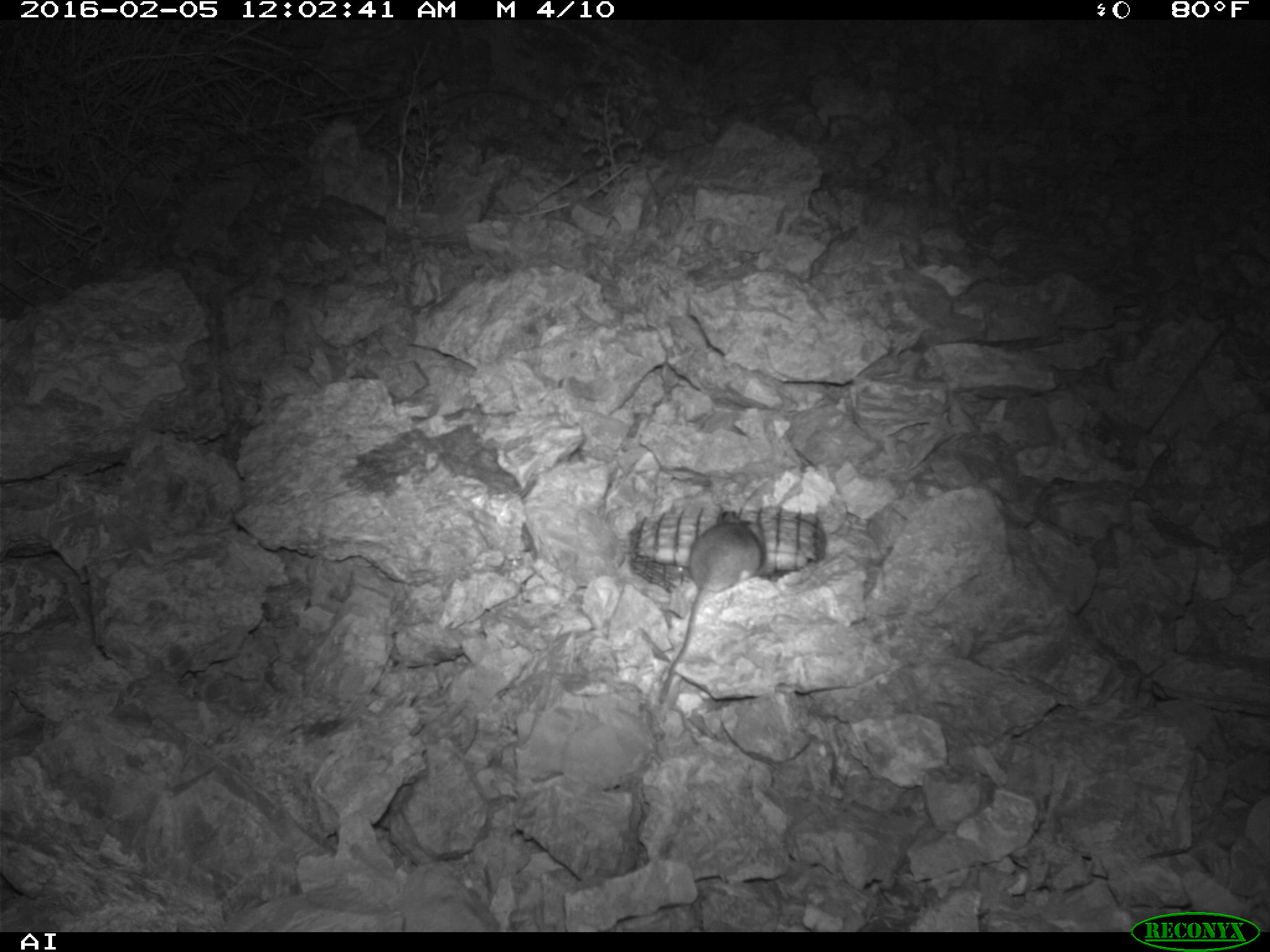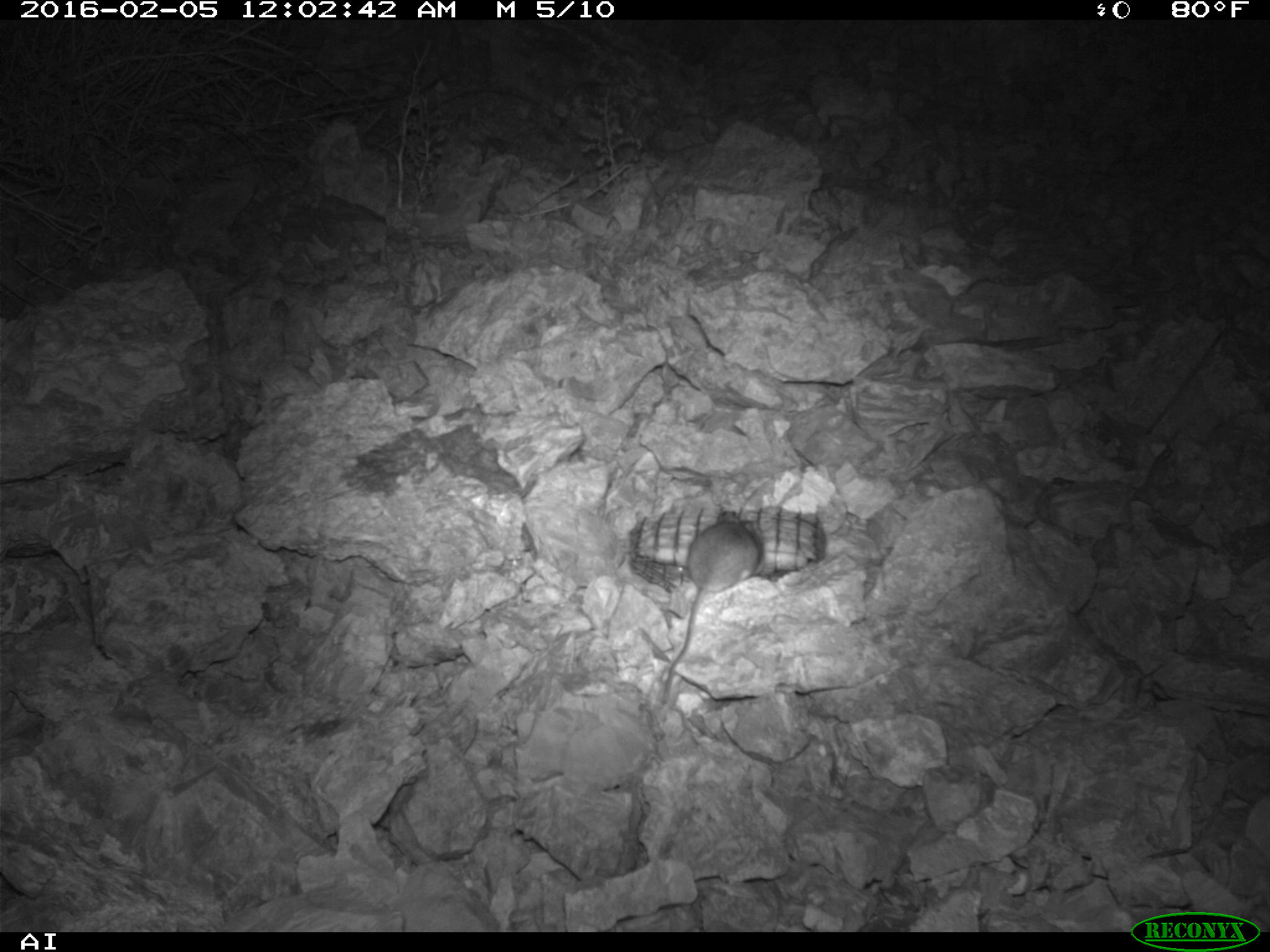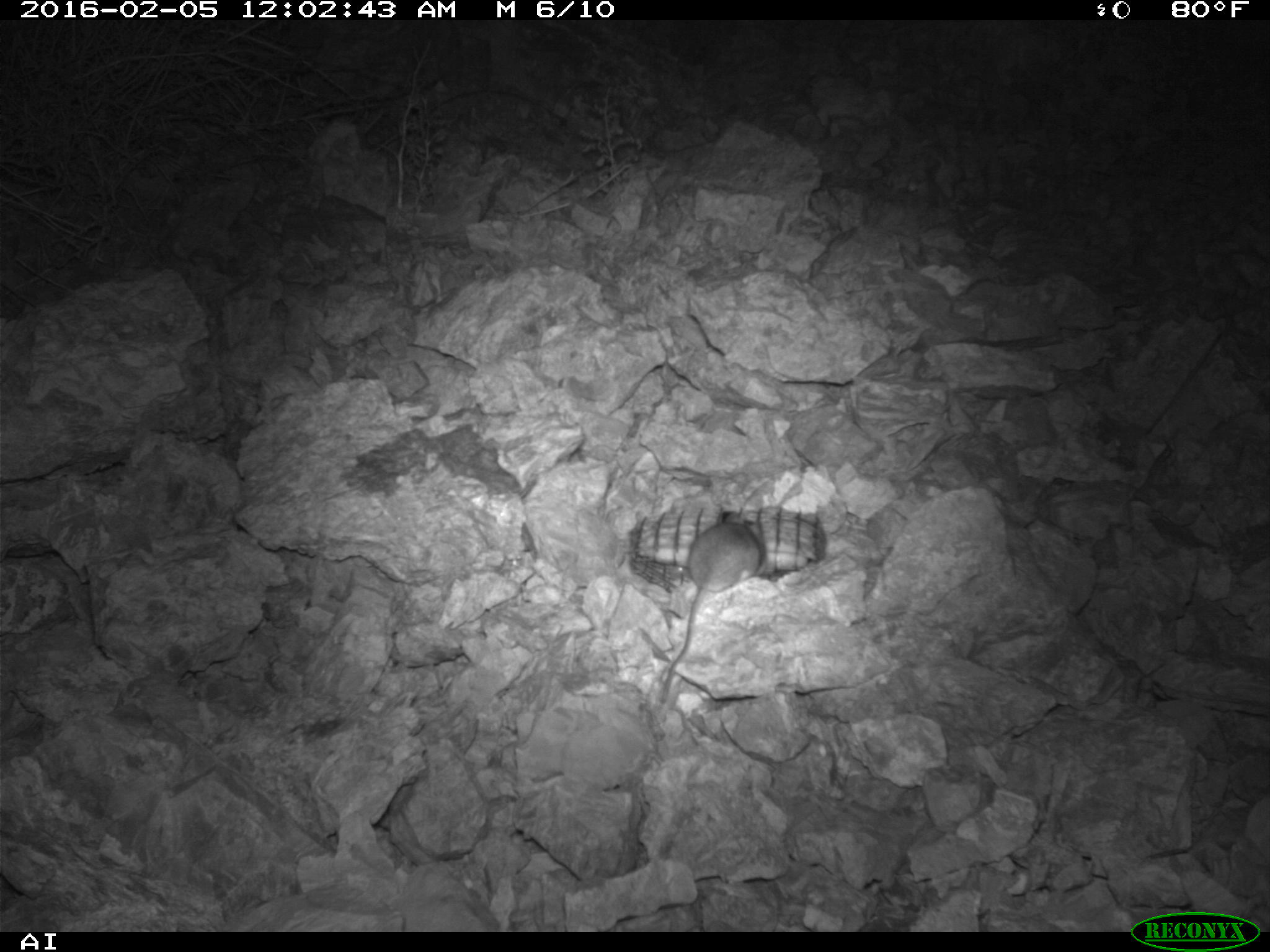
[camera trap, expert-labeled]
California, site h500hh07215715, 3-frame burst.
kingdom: Animalia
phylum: Chordata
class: Mammalia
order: Rodentia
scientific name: Rodentia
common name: rodent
Rodent (Rodentia).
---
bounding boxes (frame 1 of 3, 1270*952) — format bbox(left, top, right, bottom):
rodent: bbox(654, 510, 765, 707)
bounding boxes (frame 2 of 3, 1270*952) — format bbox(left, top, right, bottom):
rodent: bbox(660, 511, 765, 702)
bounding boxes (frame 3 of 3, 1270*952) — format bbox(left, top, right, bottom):
rodent: bbox(660, 514, 766, 702)